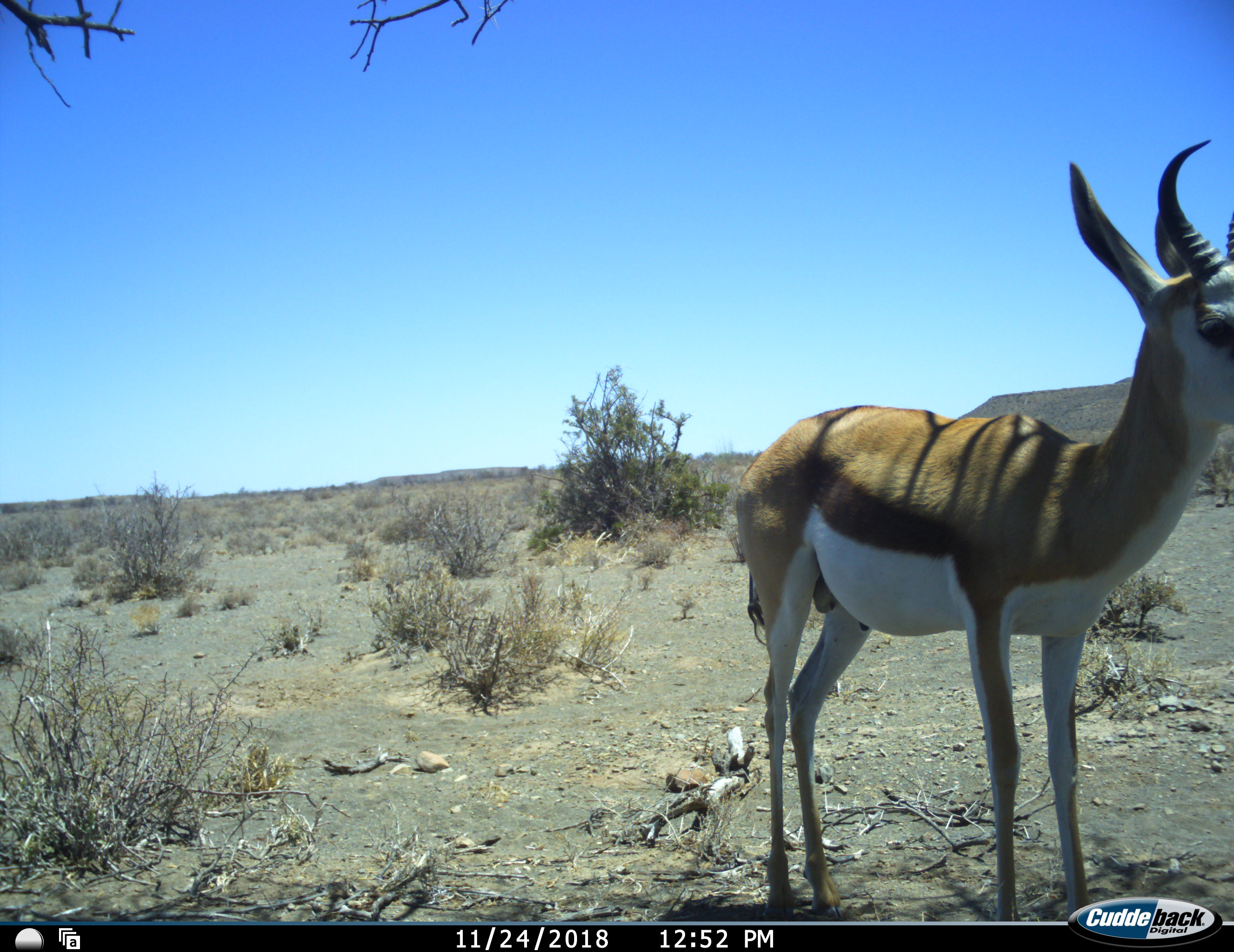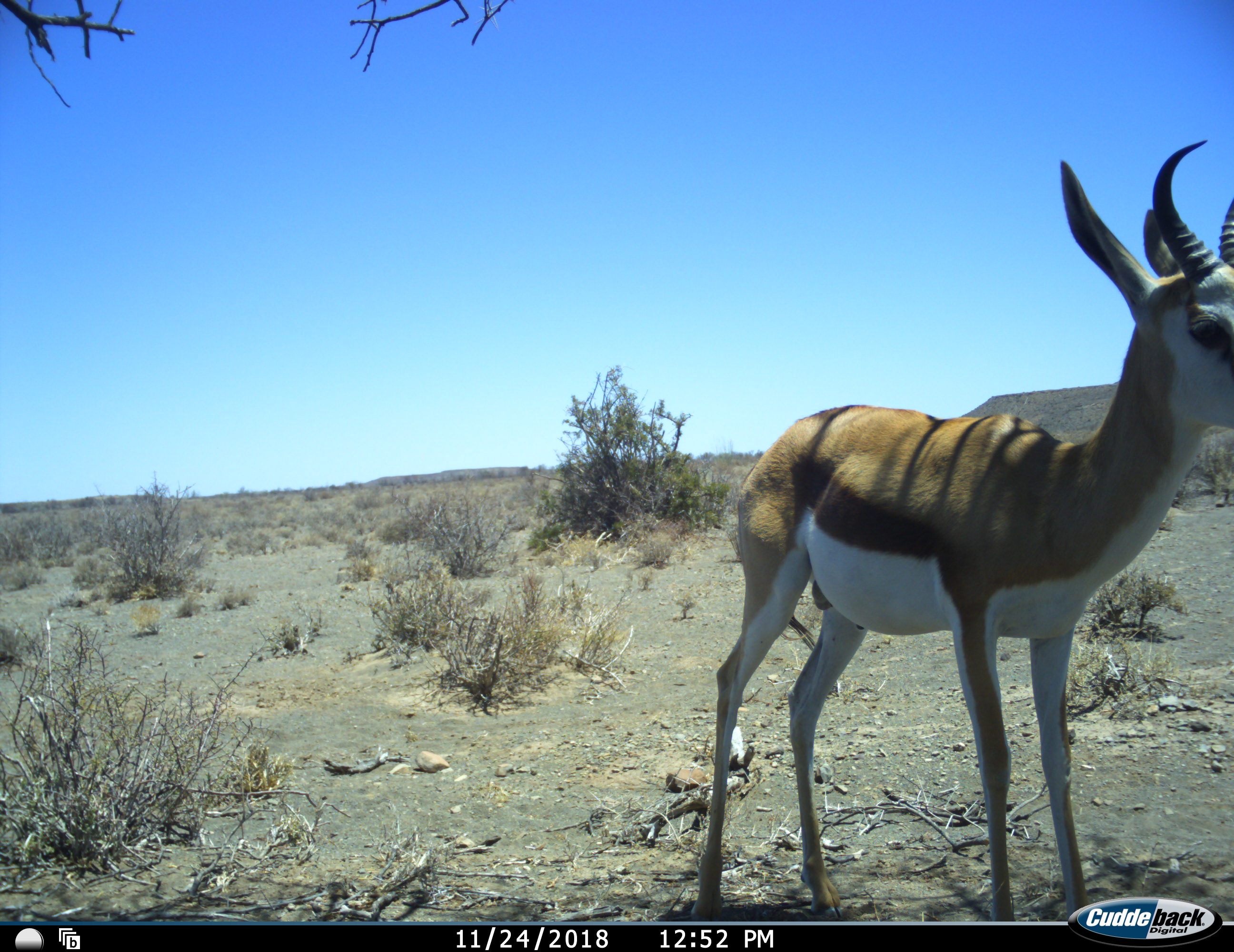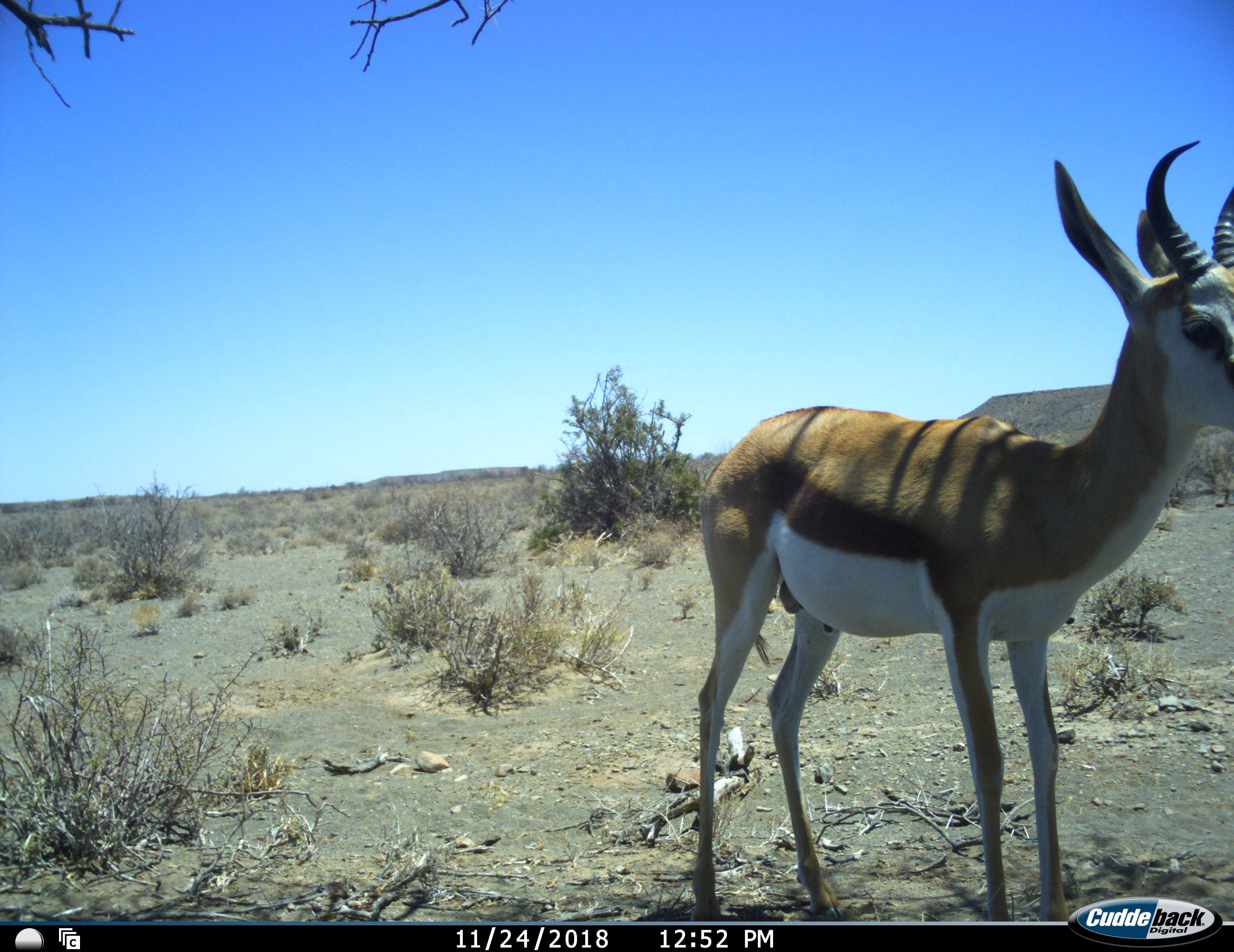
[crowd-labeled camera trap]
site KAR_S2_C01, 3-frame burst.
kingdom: Animalia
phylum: Chordata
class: Mammalia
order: Artiodactyla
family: Bovidae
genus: Antidorcas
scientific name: Antidorcas marsupialis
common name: springbok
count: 1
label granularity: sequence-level